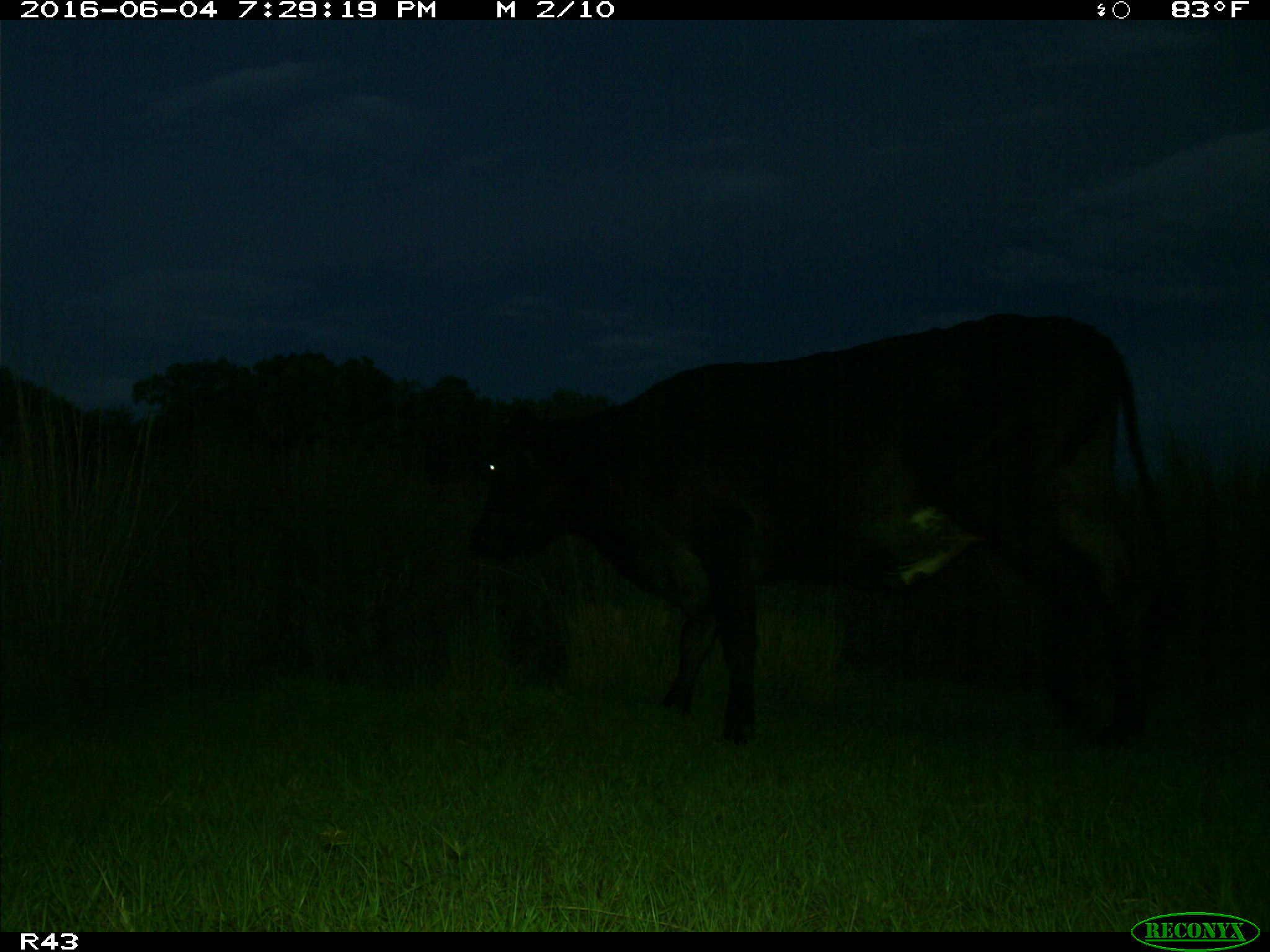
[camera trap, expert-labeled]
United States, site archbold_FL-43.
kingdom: Animalia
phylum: Chordata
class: Mammalia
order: Artiodactyla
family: Bovidae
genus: Bos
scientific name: Bos taurus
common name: domestic cow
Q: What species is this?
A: Bos taurus (domestic cow).